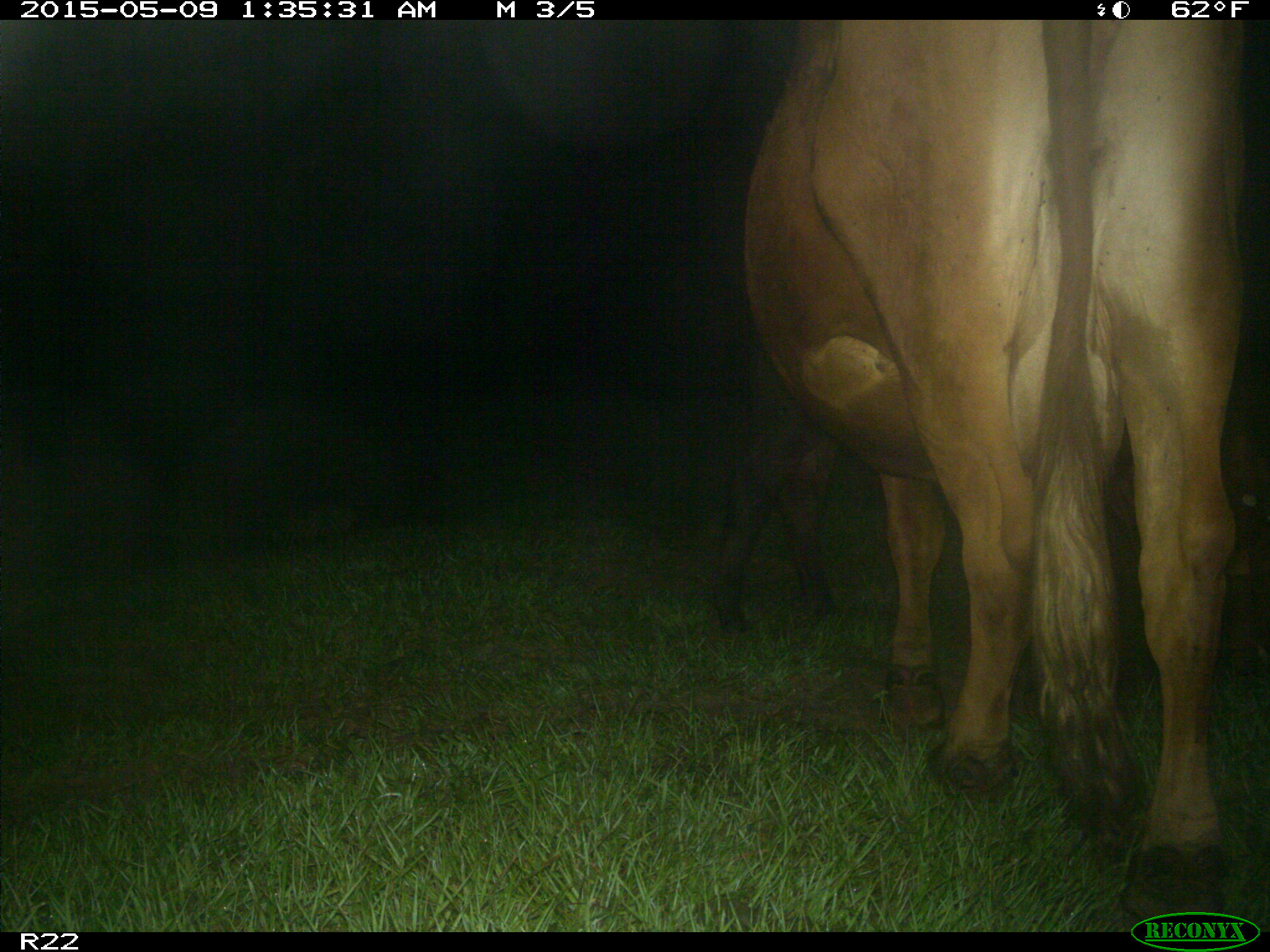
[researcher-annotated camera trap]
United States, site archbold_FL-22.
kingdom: Animalia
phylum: Chordata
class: Mammalia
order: Artiodactyla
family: Bovidae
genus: Bos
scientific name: Bos taurus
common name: domestic cow